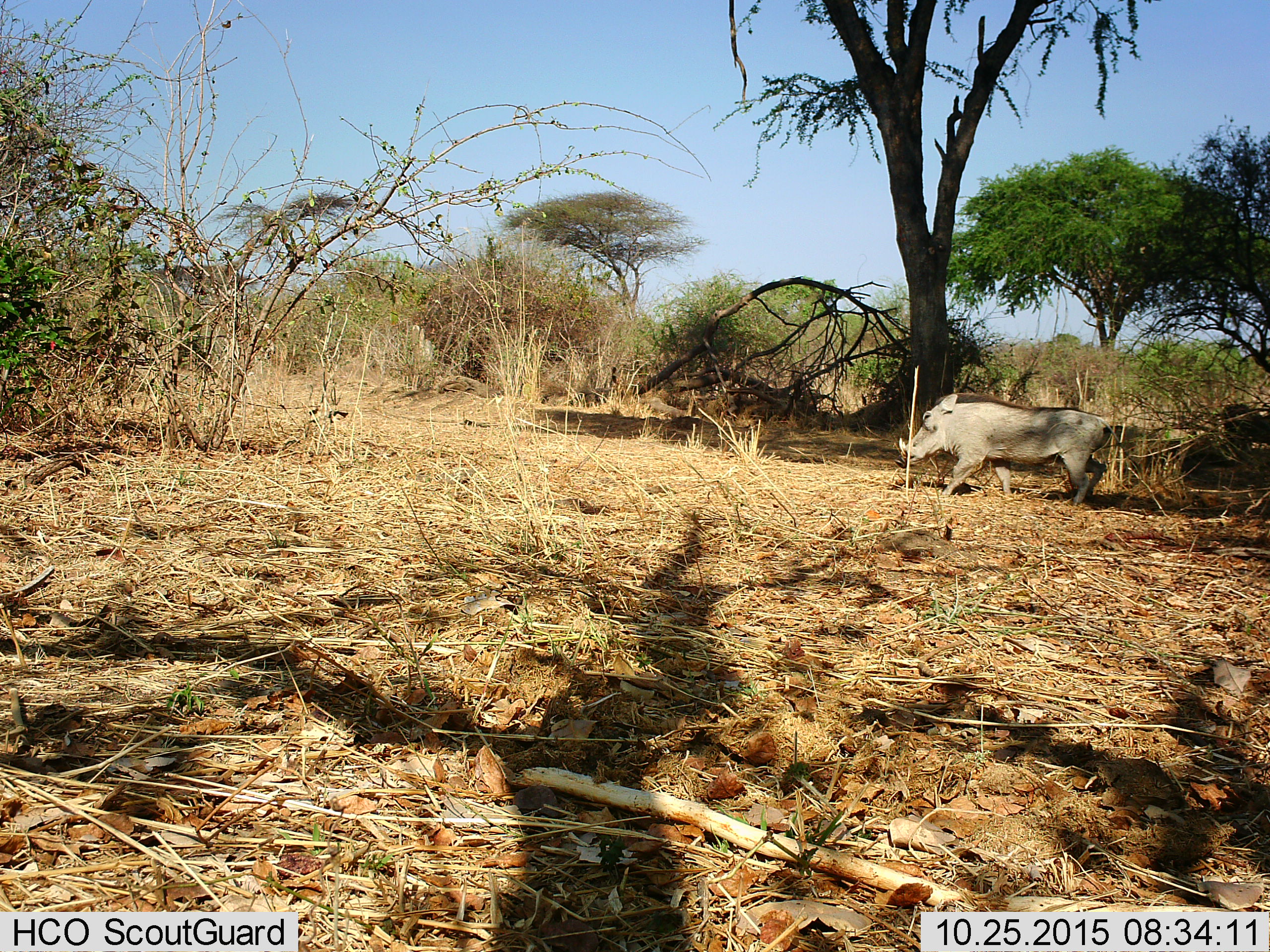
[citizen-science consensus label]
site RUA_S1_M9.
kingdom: Animalia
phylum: Chordata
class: Mammalia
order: Artiodactyla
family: Suidae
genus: Phacochoerus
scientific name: Phacochoerus africanus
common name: warthog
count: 1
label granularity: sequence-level